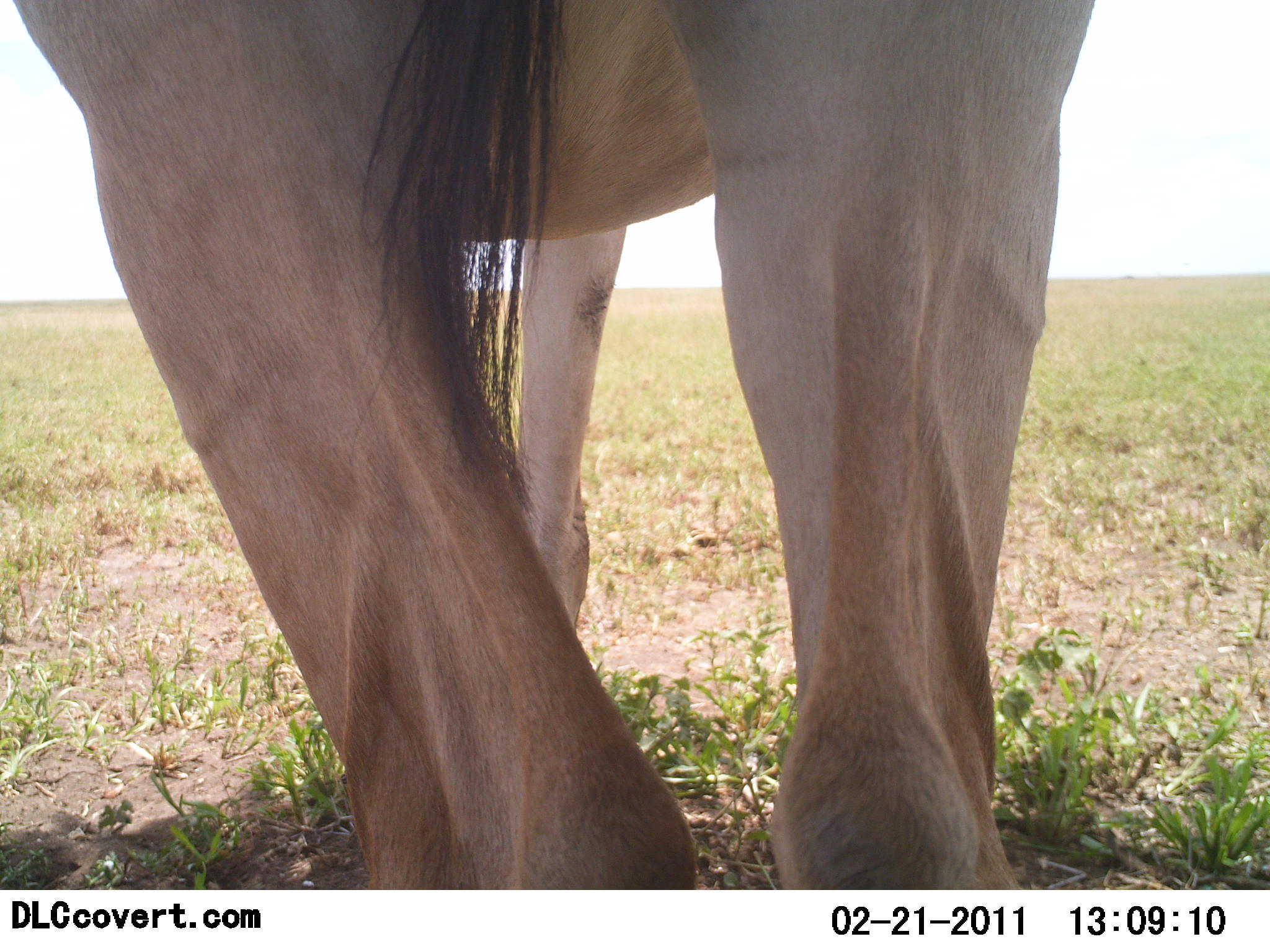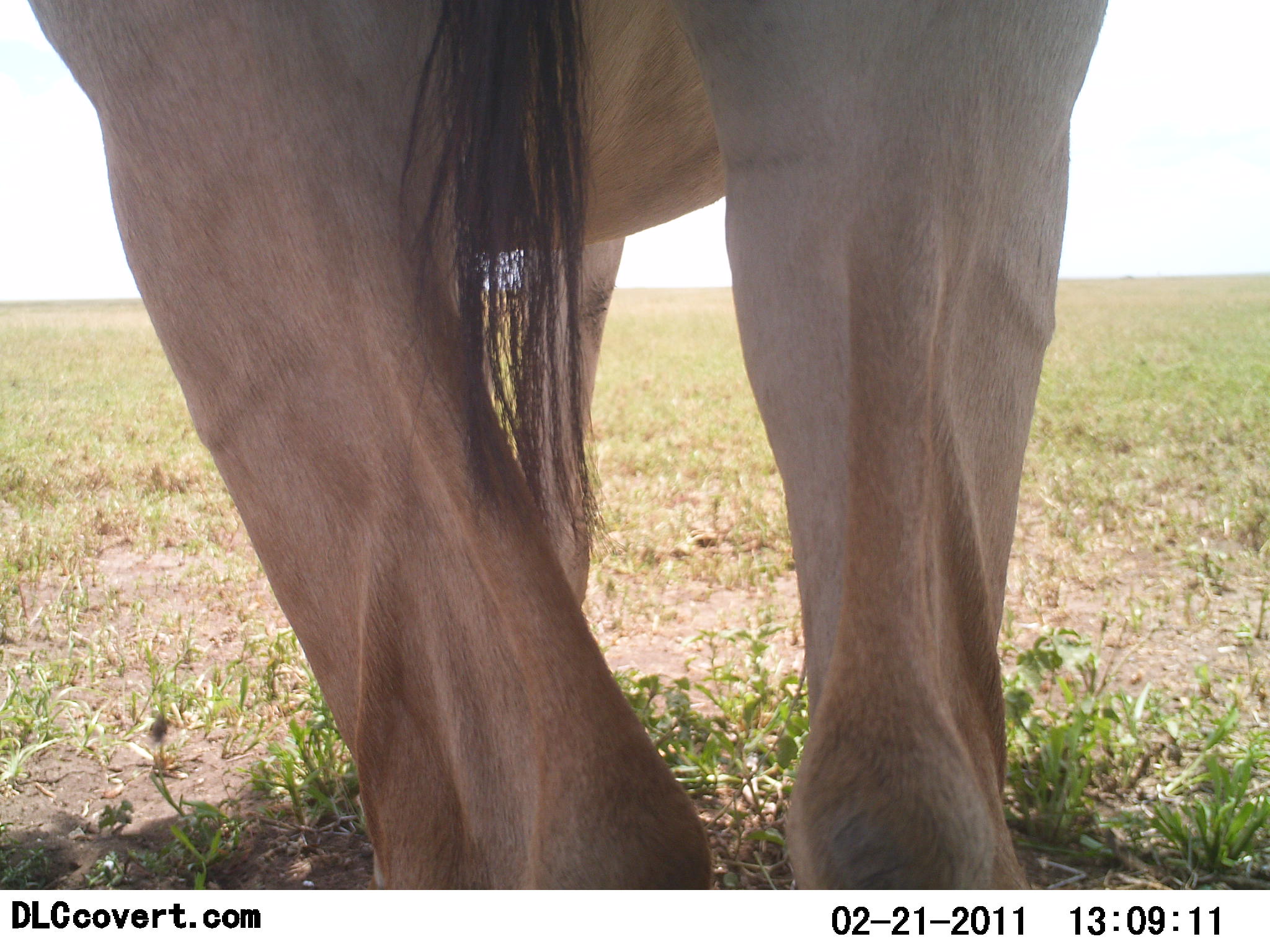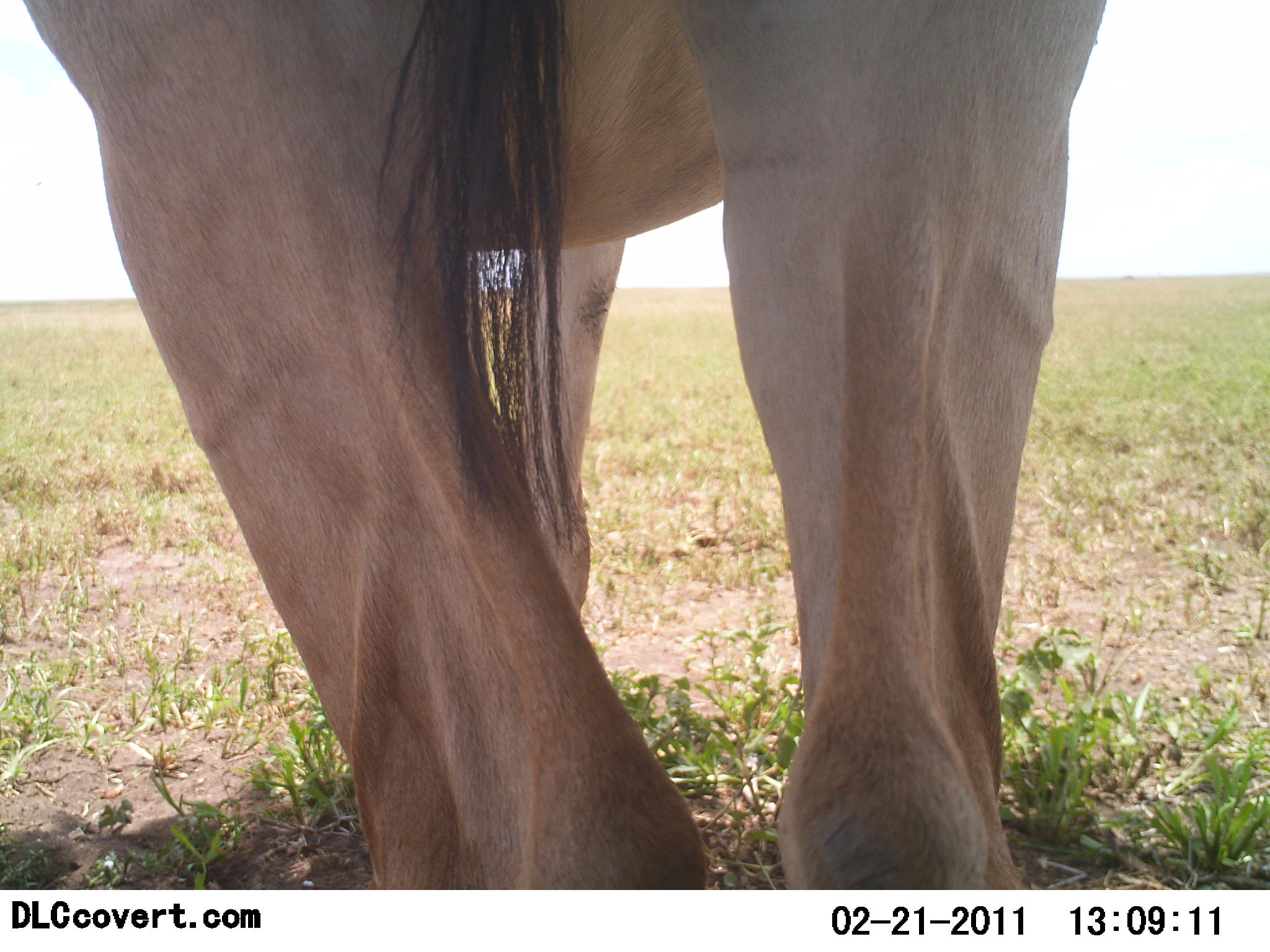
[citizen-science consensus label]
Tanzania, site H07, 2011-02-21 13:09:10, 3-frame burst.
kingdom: Animalia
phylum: Chordata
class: Mammalia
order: Artiodactyla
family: Bovidae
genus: Alcelaphus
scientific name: Alcelaphus buselaphus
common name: hartebeest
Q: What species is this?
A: Hartebeest (Alcelaphus buselaphus).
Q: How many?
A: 1.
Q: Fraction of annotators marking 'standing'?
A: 100%.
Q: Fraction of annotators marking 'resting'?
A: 0%.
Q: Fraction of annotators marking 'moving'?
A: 0%.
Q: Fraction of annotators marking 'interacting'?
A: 0%.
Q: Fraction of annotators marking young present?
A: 0%.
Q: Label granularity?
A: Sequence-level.